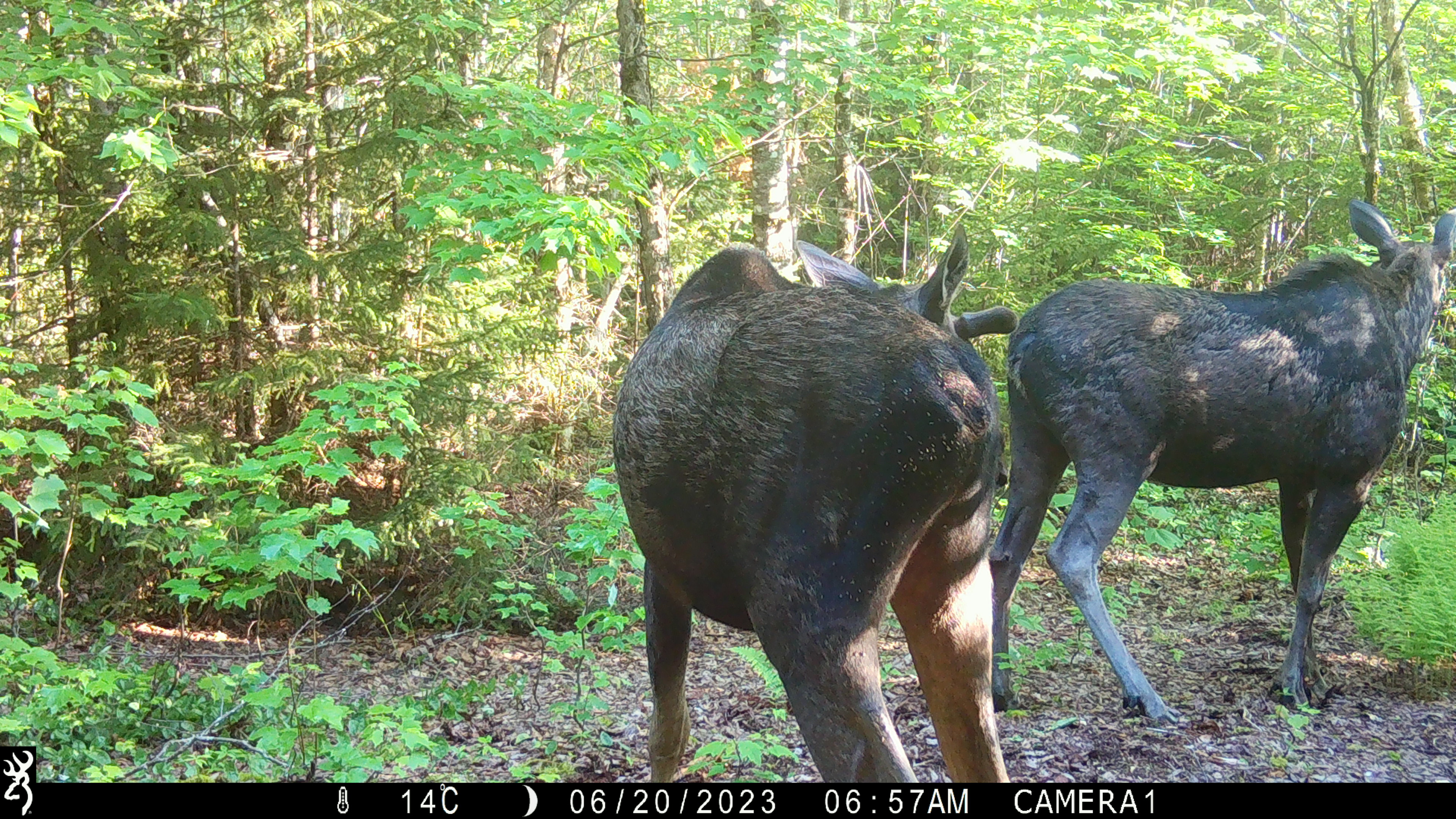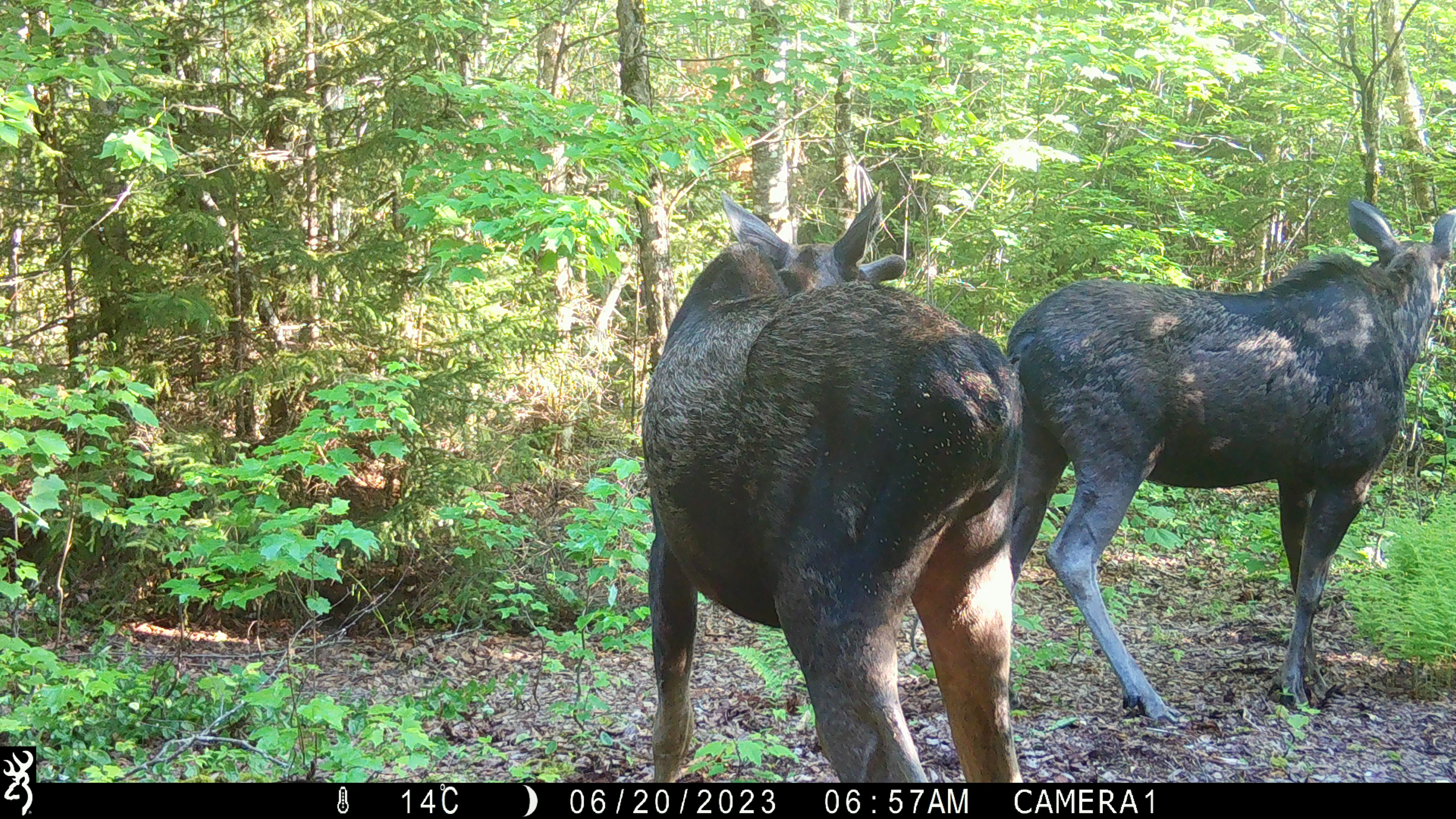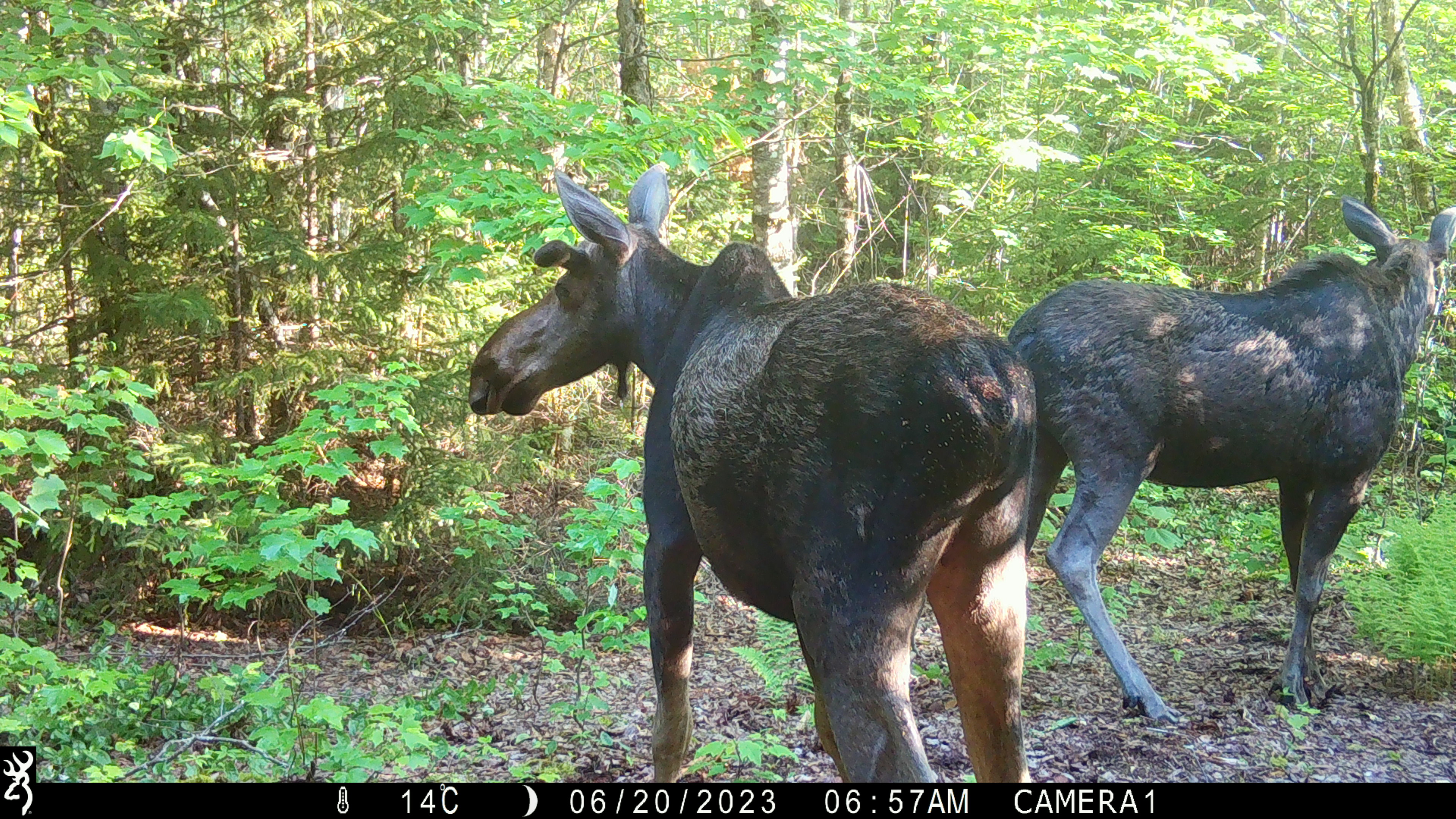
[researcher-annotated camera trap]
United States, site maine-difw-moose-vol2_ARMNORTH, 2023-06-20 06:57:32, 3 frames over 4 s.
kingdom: Animalia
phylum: Chordata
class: Mammalia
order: Artiodactyla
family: Cervidae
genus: Alces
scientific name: Alces alces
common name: moose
Moose (Alces alces).